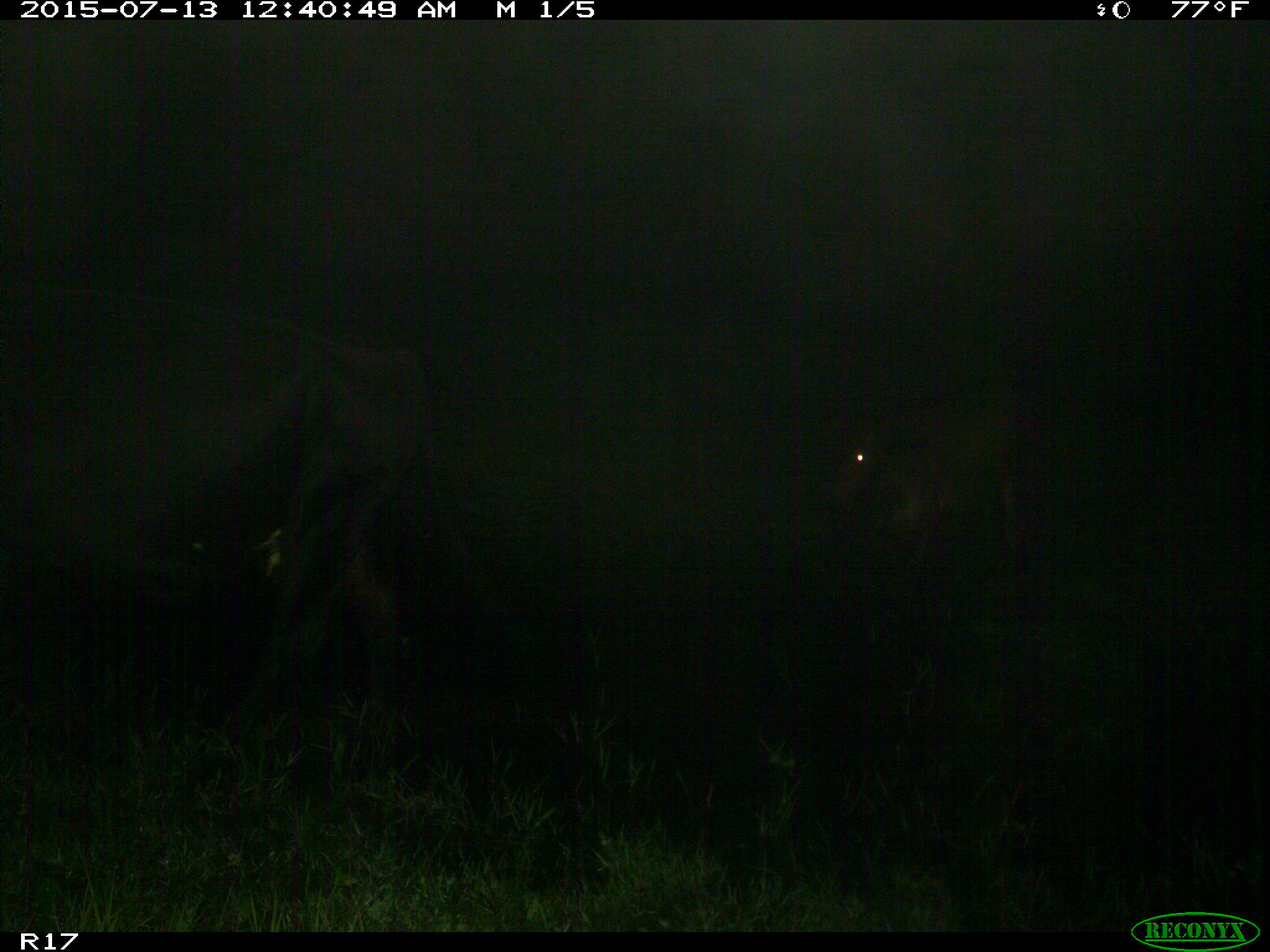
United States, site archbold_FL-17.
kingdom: Animalia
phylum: Chordata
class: Mammalia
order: Artiodactyla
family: Bovidae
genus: Bos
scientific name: Bos taurus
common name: domestic cow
Bos taurus (domestic cow).